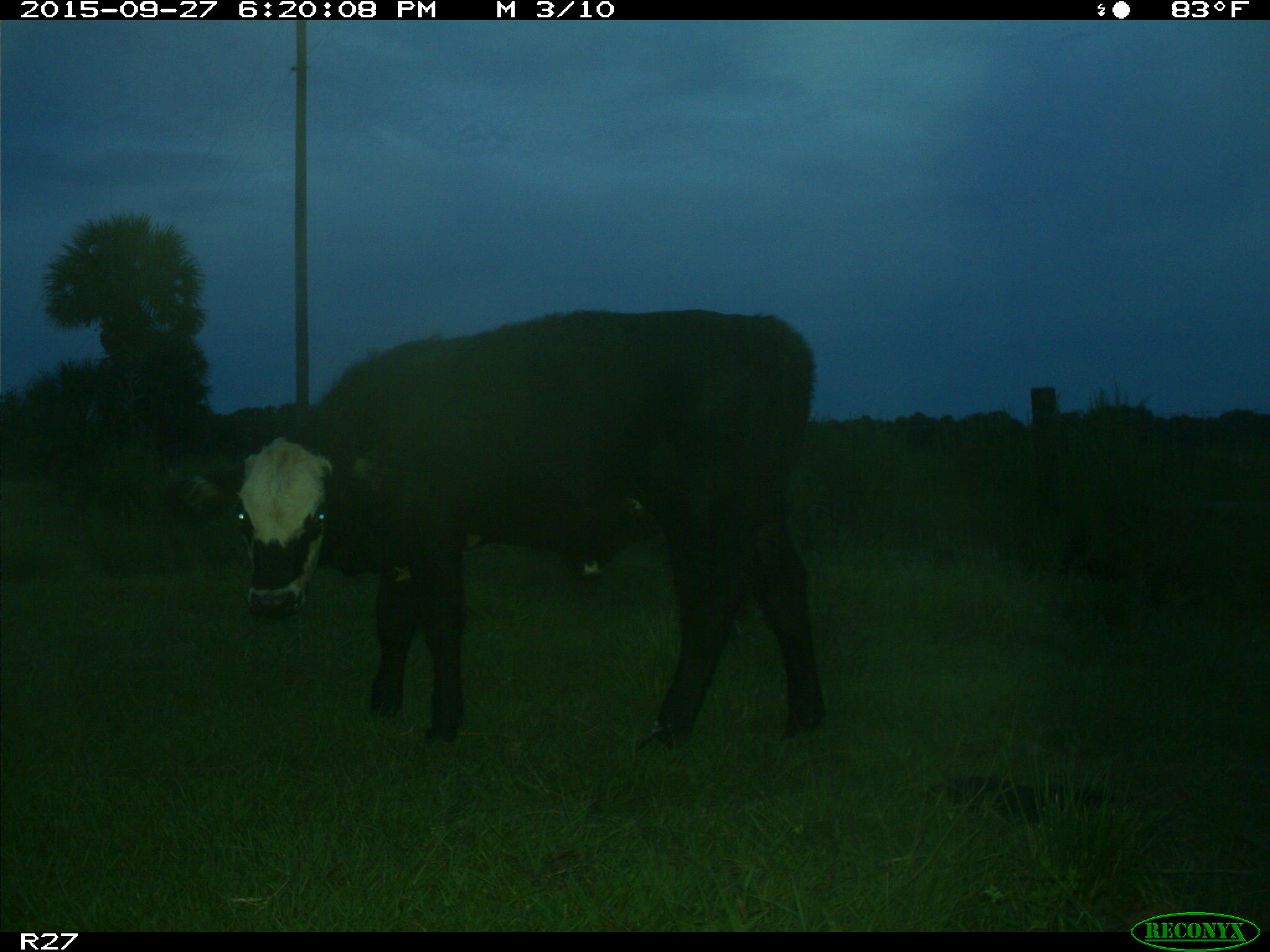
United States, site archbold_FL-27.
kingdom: Animalia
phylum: Chordata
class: Mammalia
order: Artiodactyla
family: Bovidae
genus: Bos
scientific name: Bos taurus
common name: domestic cow